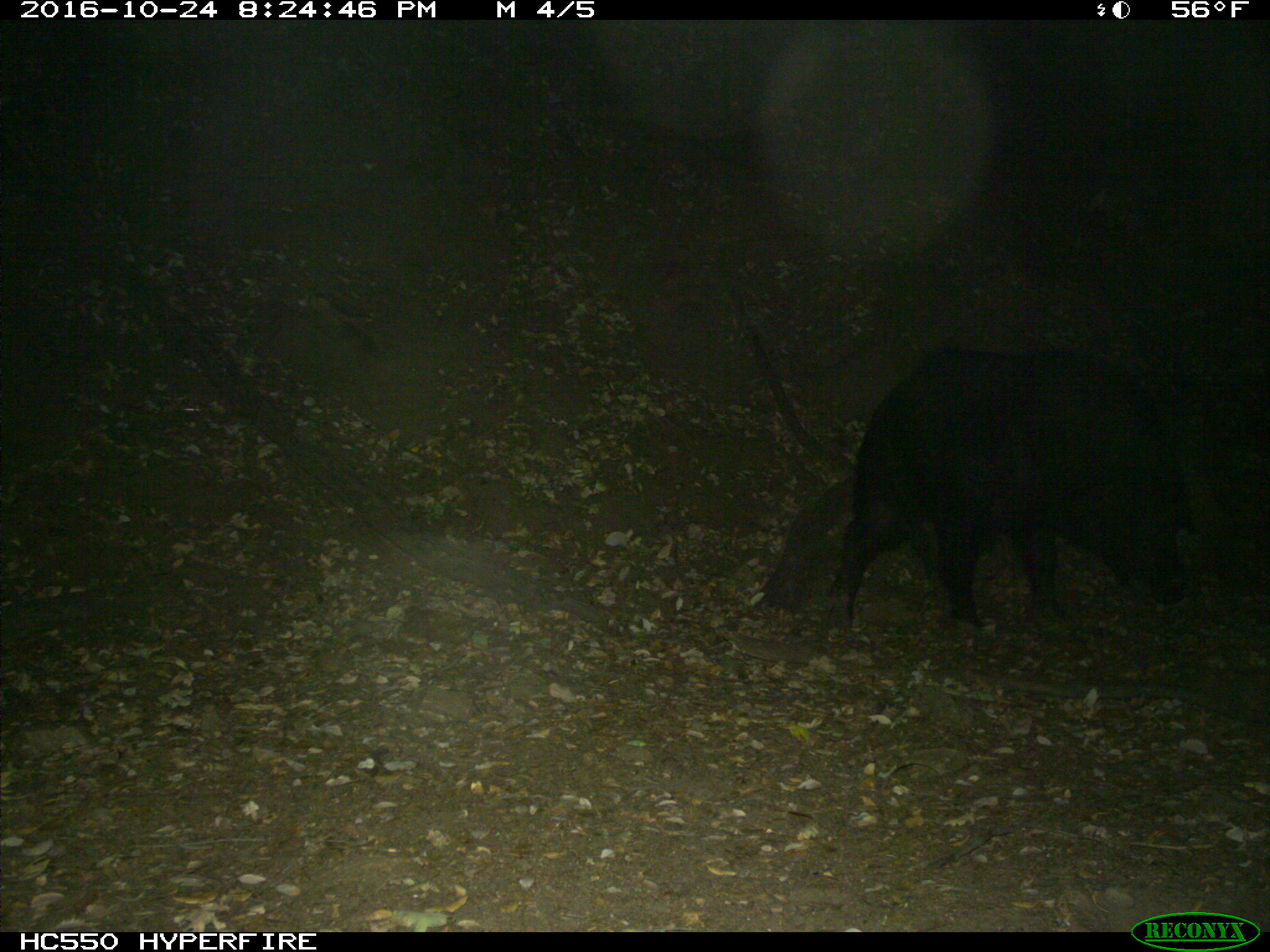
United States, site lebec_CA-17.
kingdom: Animalia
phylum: Chordata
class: Mammalia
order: Artiodactyla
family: Suidae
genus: Sus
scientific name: Sus scrofa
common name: wild boar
Sus scrofa (wild boar).